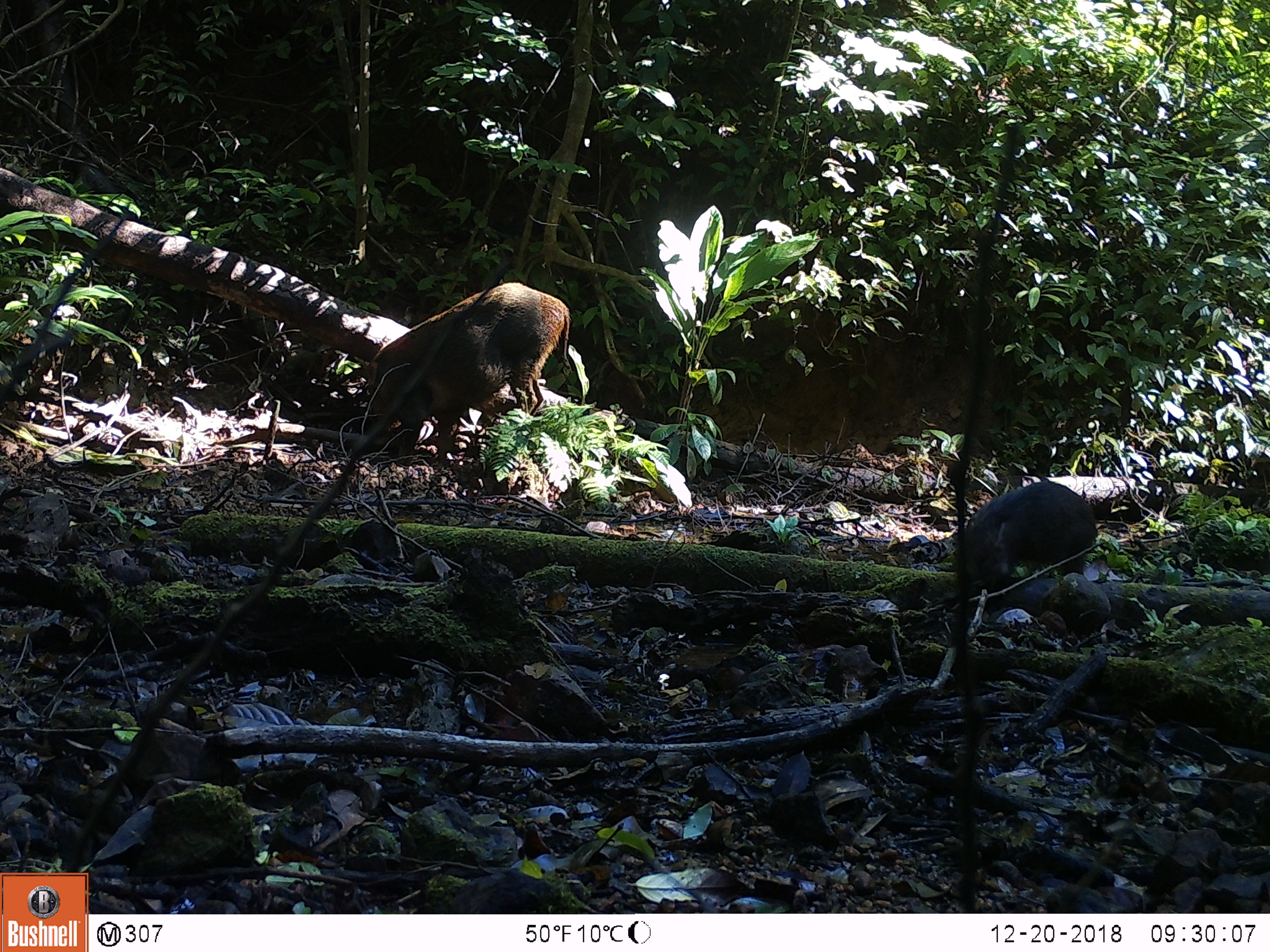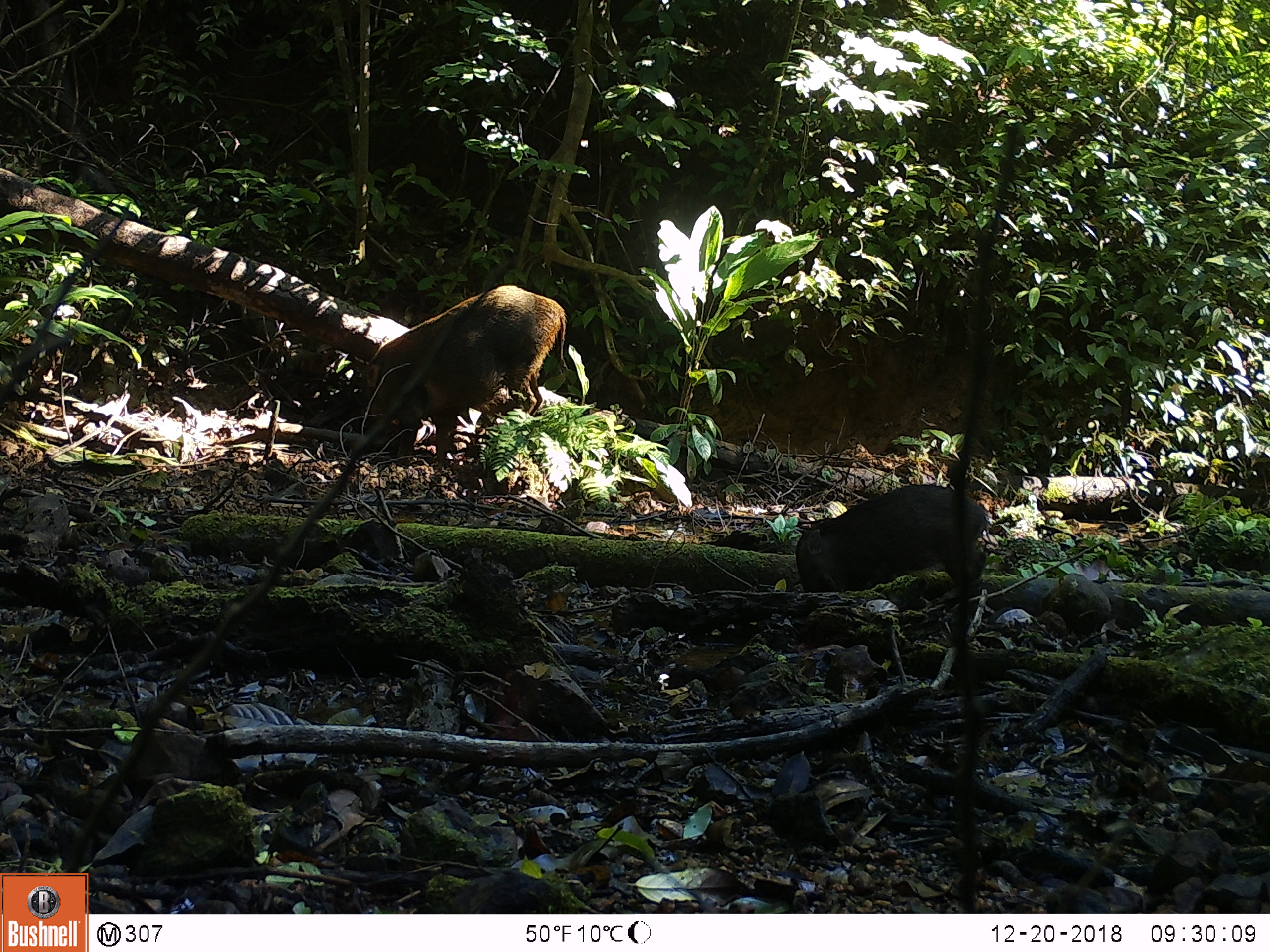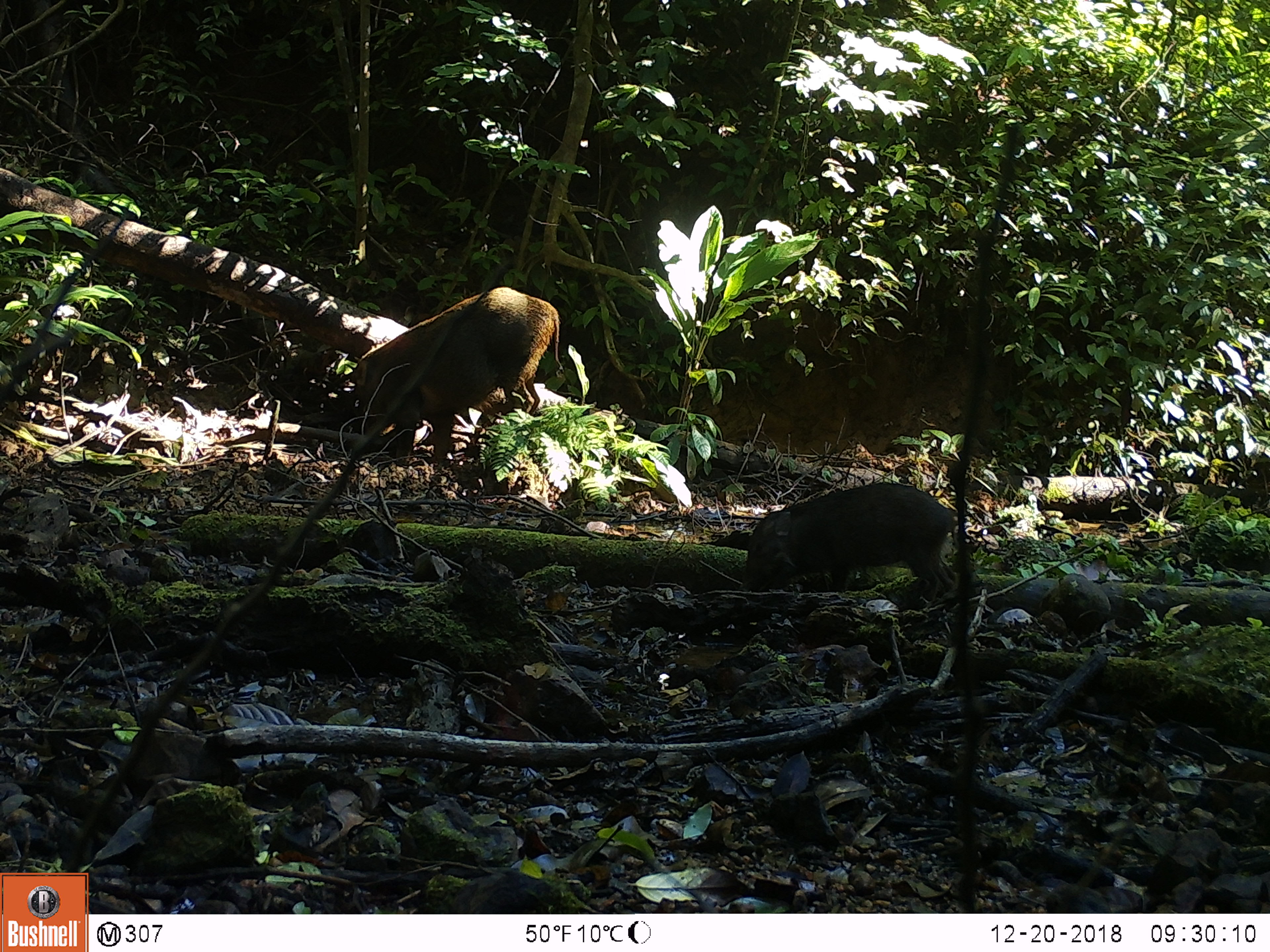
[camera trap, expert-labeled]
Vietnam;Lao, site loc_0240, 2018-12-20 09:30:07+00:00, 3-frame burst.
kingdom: Animalia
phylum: Chordata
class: Mammalia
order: Artiodactyla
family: Suidae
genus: Sus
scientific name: Sus scrofa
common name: eurasian wild pig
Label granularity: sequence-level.